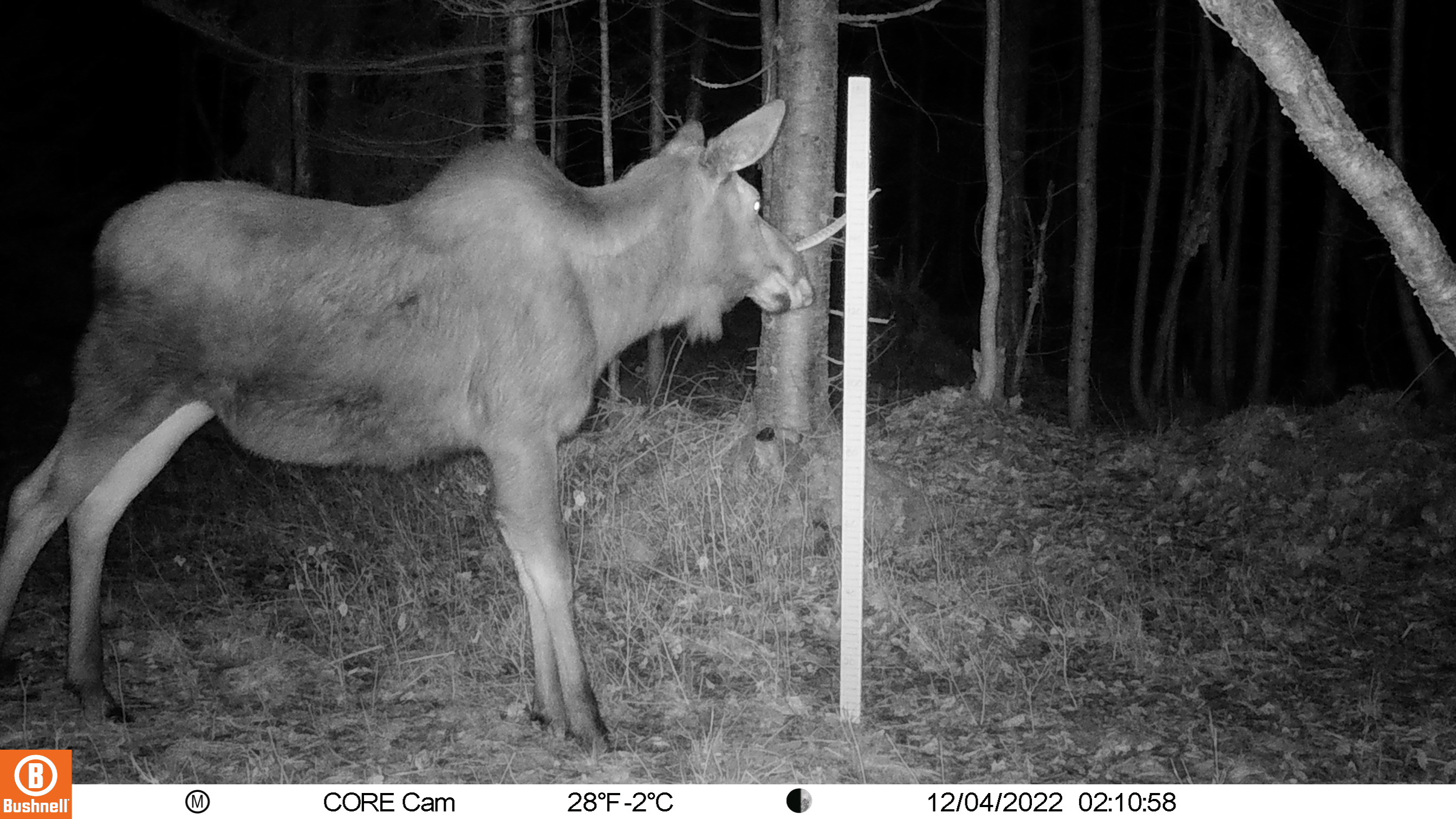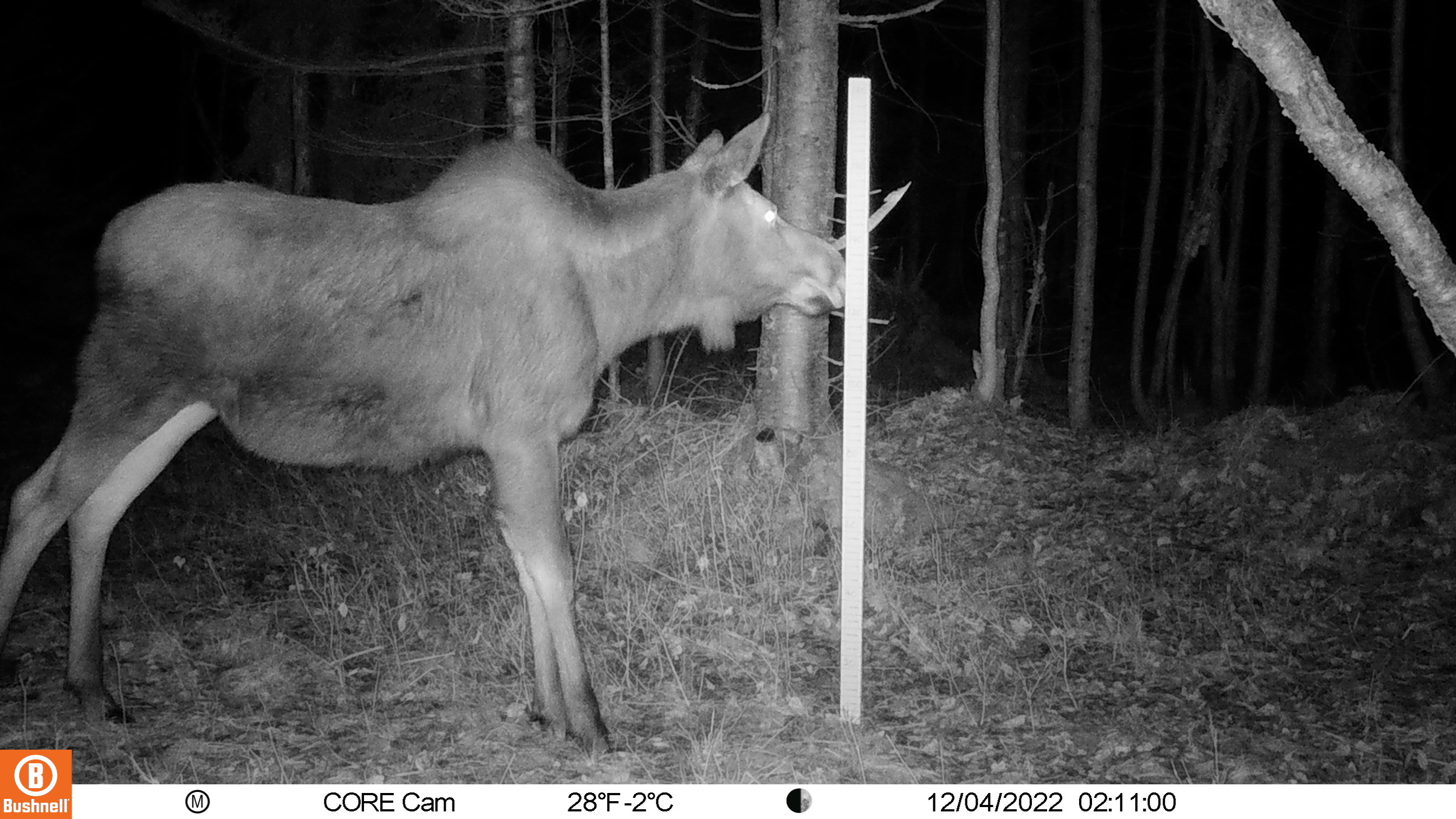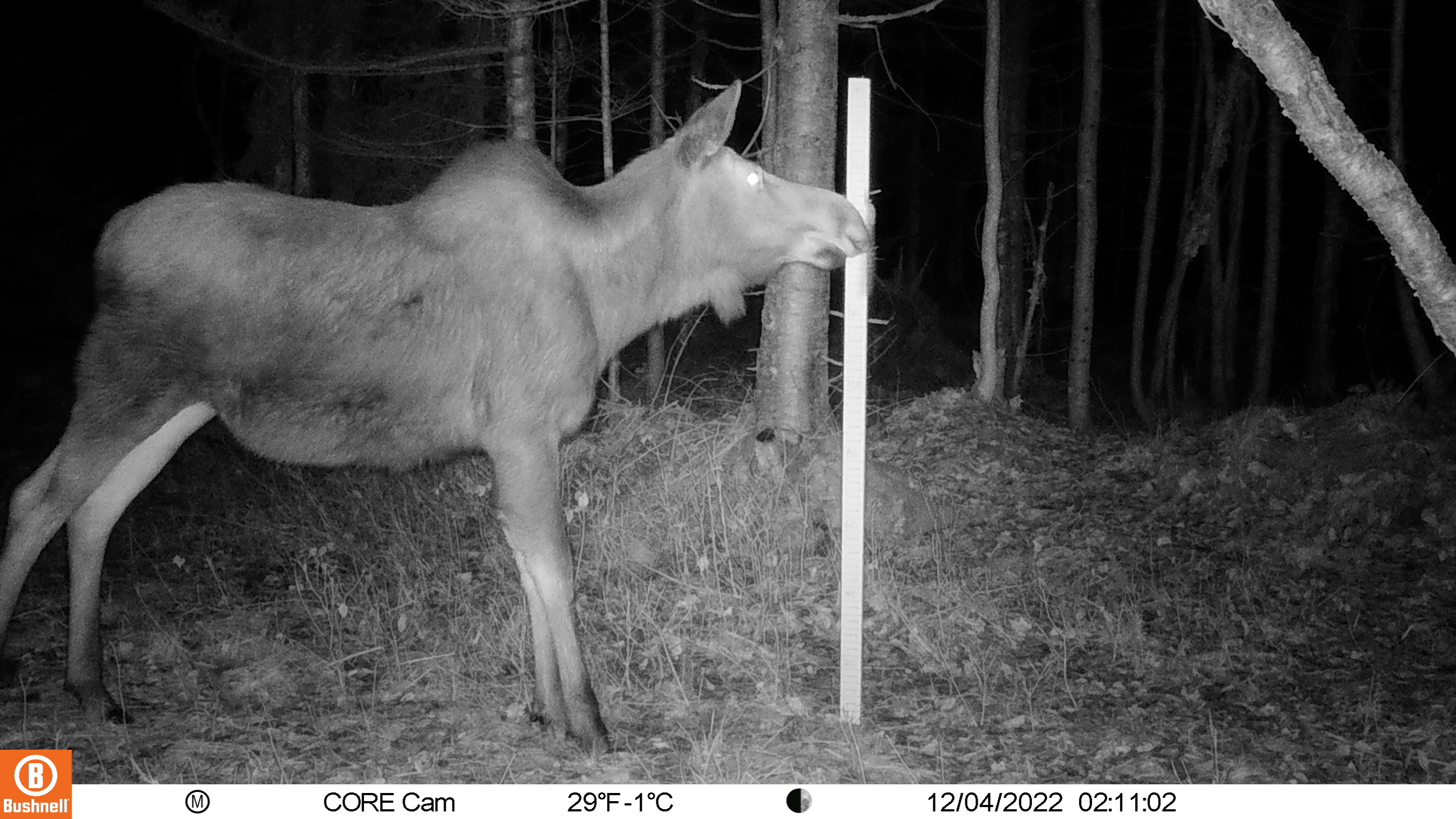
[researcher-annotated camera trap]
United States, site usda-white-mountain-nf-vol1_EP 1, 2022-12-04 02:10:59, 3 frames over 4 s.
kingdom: Animalia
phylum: Chordata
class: Mammalia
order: Artiodactyla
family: Cervidae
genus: Alces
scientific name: Alces alces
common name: moose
Moose (Alces alces).